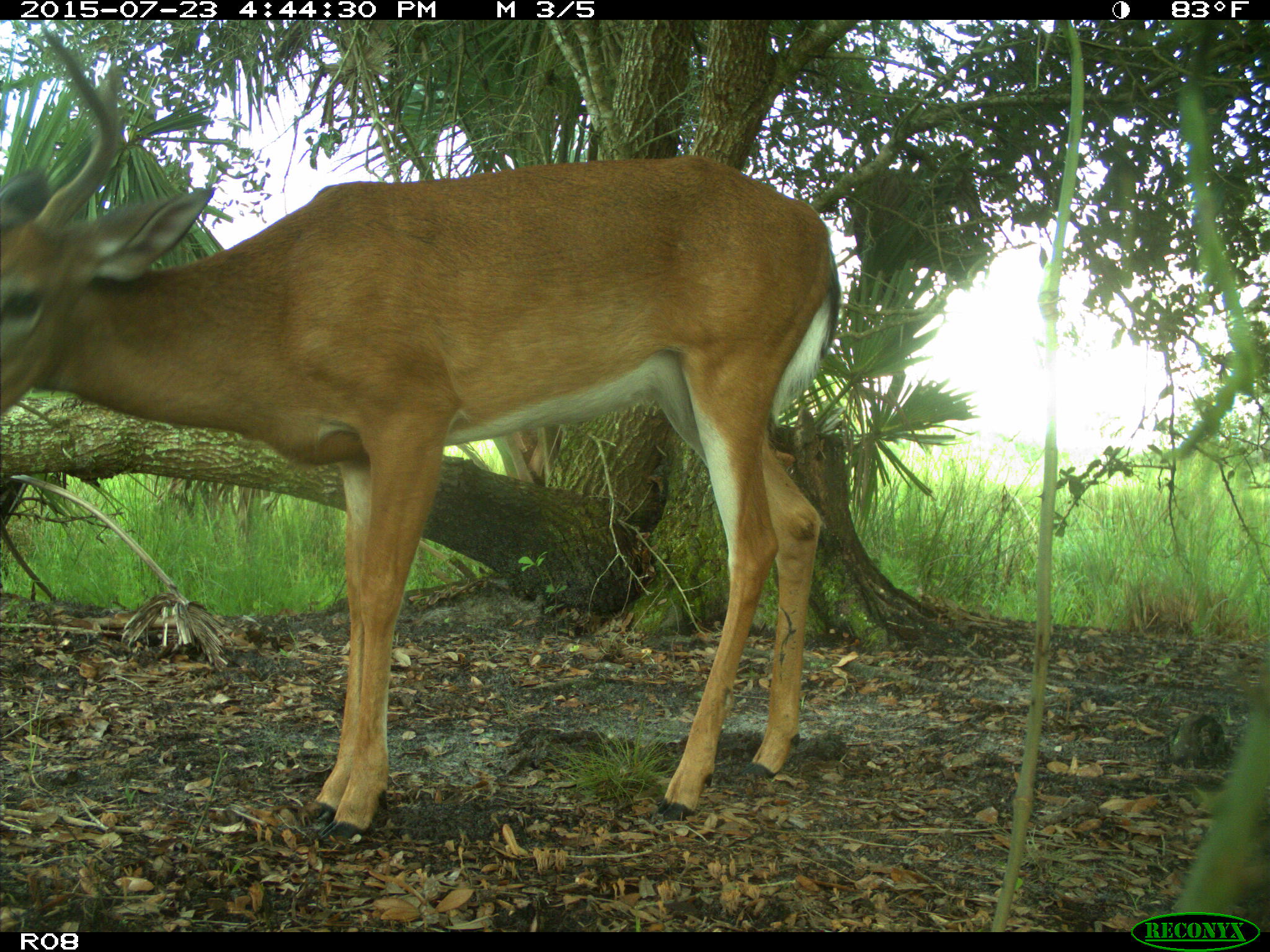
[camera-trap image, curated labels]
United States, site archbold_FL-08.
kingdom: Animalia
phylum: Chordata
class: Mammalia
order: Artiodactyla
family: Cervidae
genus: Odocoileus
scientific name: Odocoileus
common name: deer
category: unidentified deer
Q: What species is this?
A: Unidentified deer (deer) (Odocoileus).